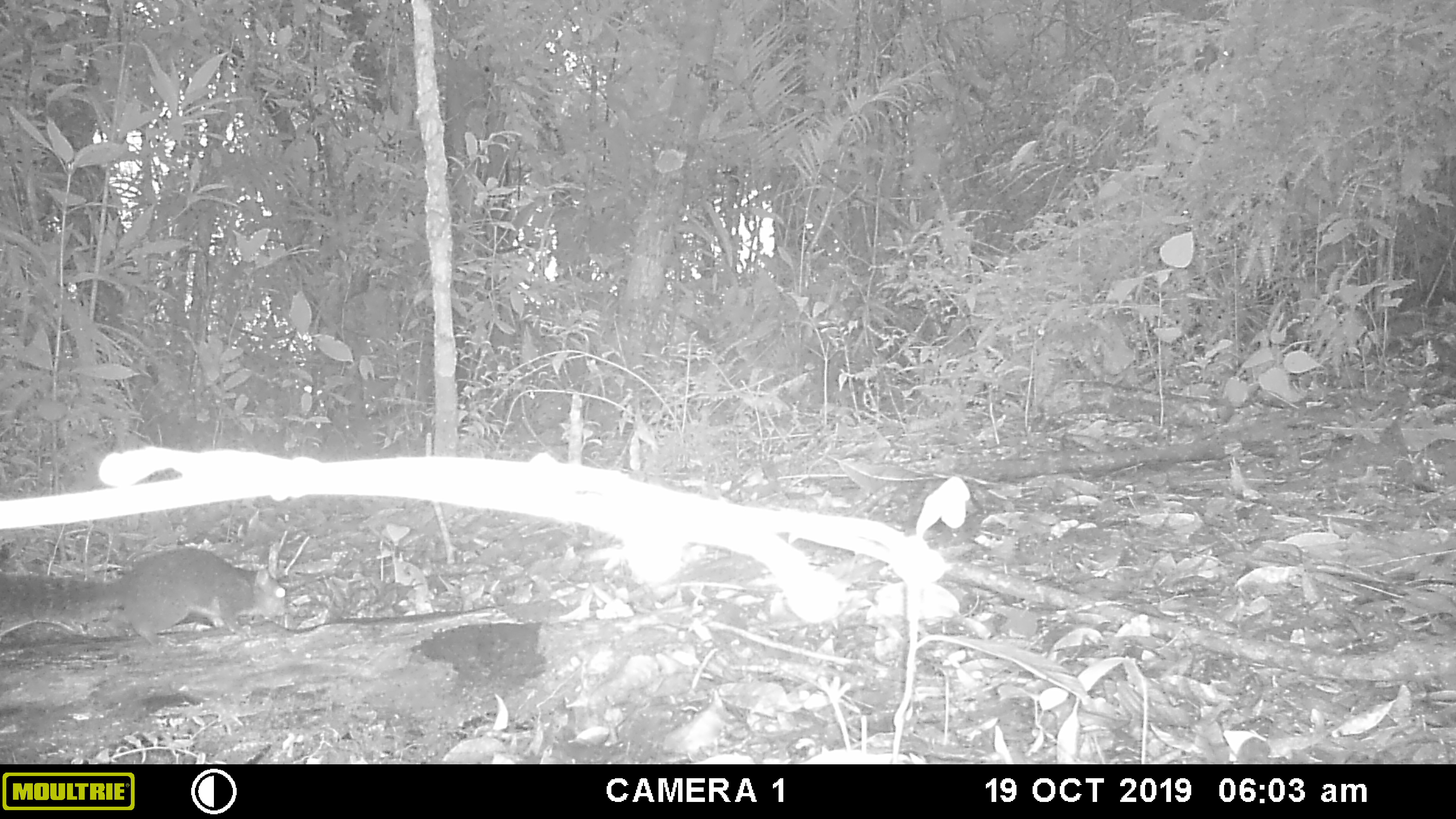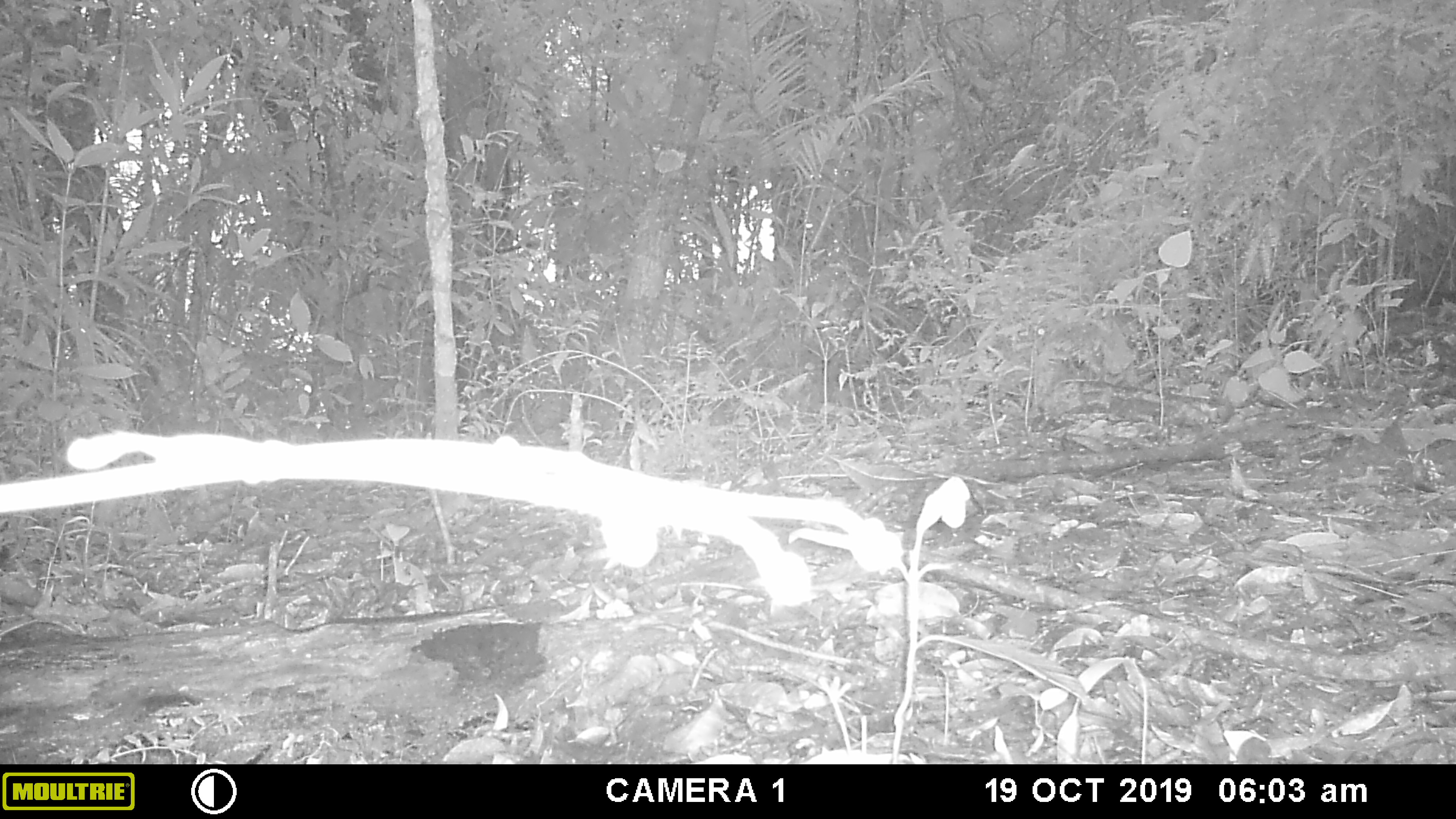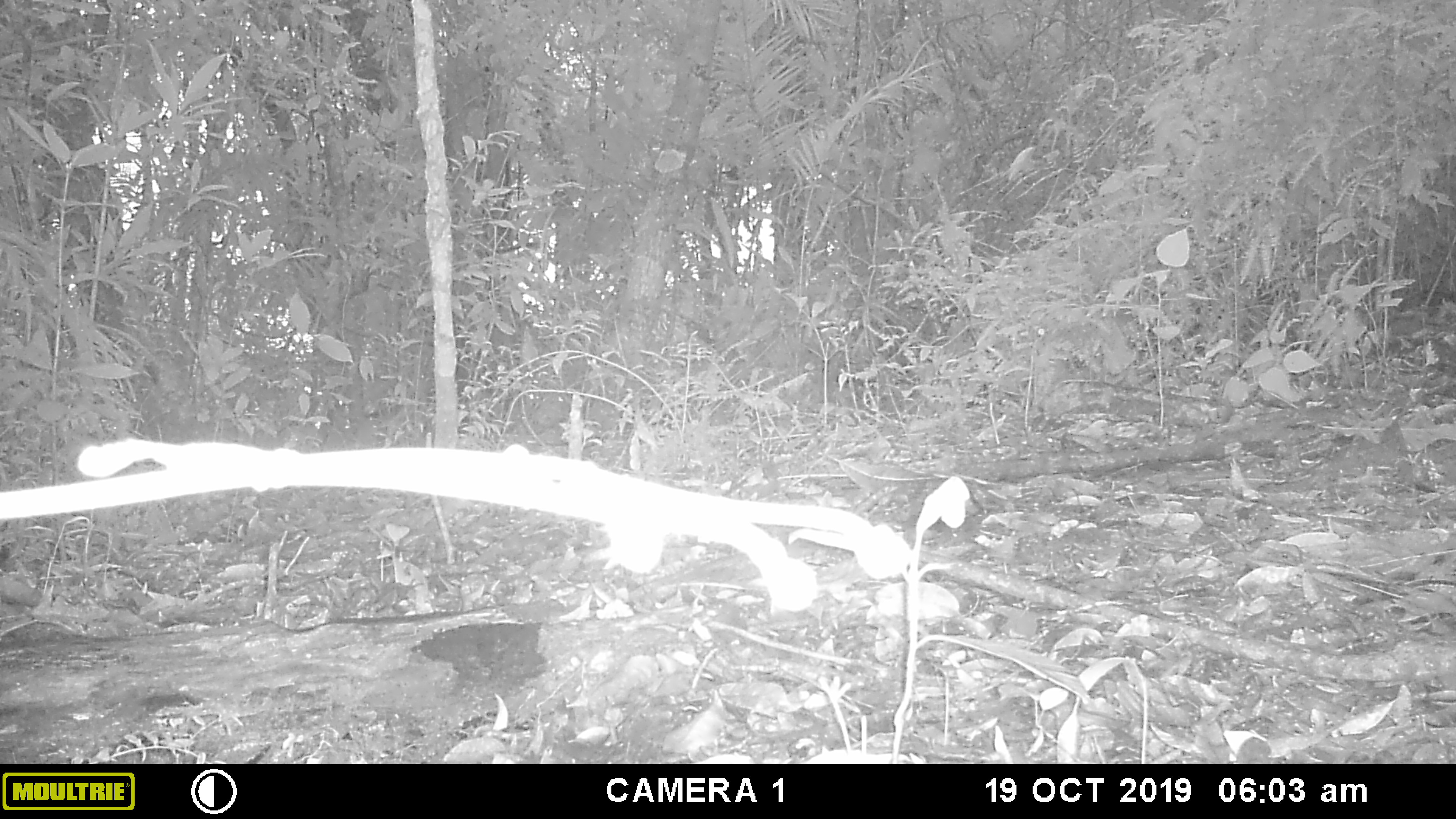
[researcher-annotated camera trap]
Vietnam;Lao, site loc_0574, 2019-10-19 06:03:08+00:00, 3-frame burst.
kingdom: Animalia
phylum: Chordata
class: Mammalia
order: Rodentia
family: Sciuridae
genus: Dremomys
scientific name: Dremomys rufigenis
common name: red-cheeked squirrel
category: red cheeked squirrel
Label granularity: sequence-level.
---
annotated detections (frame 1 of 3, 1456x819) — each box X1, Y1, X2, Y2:
red cheeked squirrel: 0, 541, 289, 647